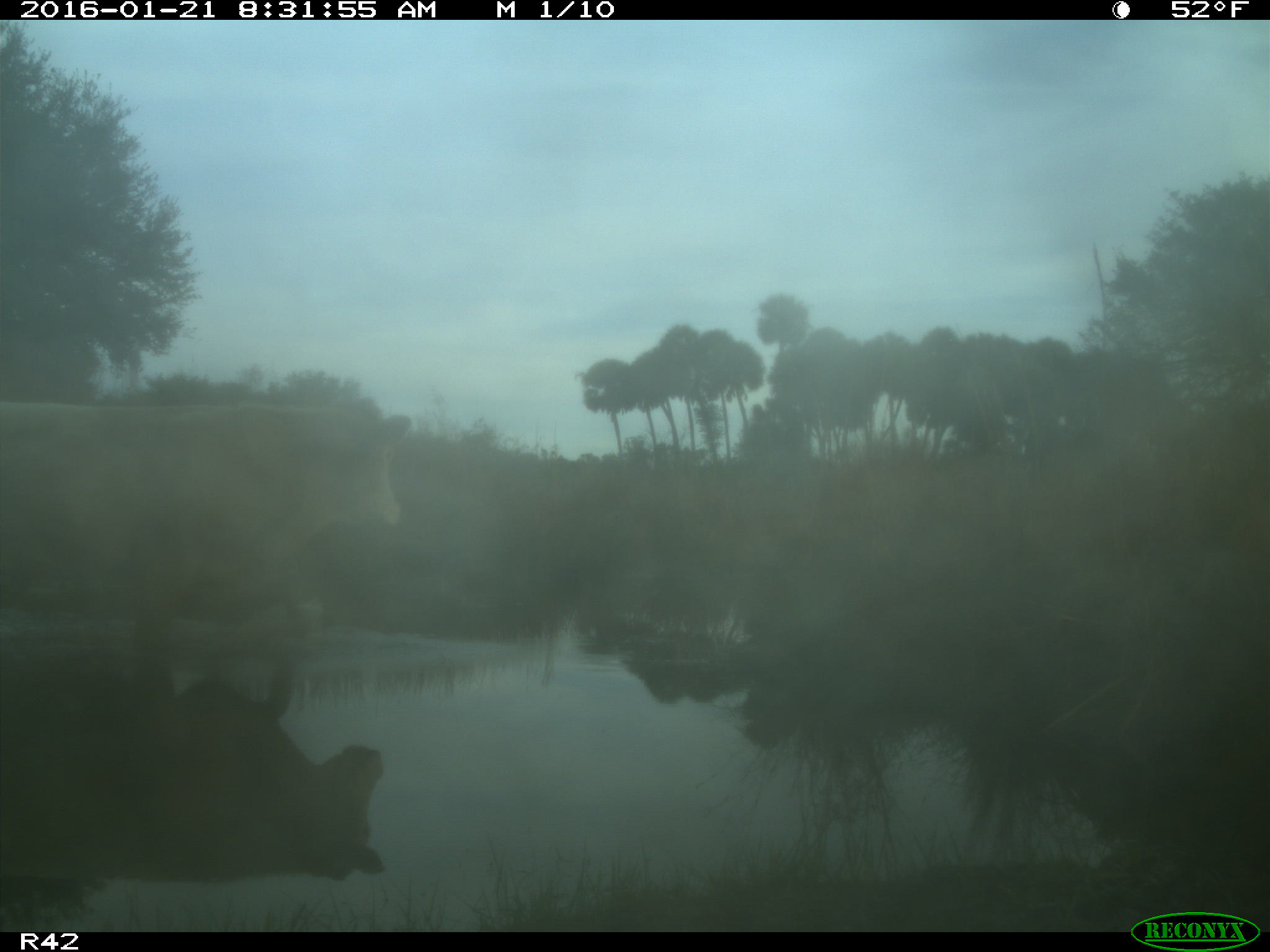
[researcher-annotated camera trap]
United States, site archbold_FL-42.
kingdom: Animalia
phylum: Chordata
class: Mammalia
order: Artiodactyla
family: Bovidae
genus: Bos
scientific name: Bos taurus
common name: domestic cow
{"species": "Bos taurus (domestic cow)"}